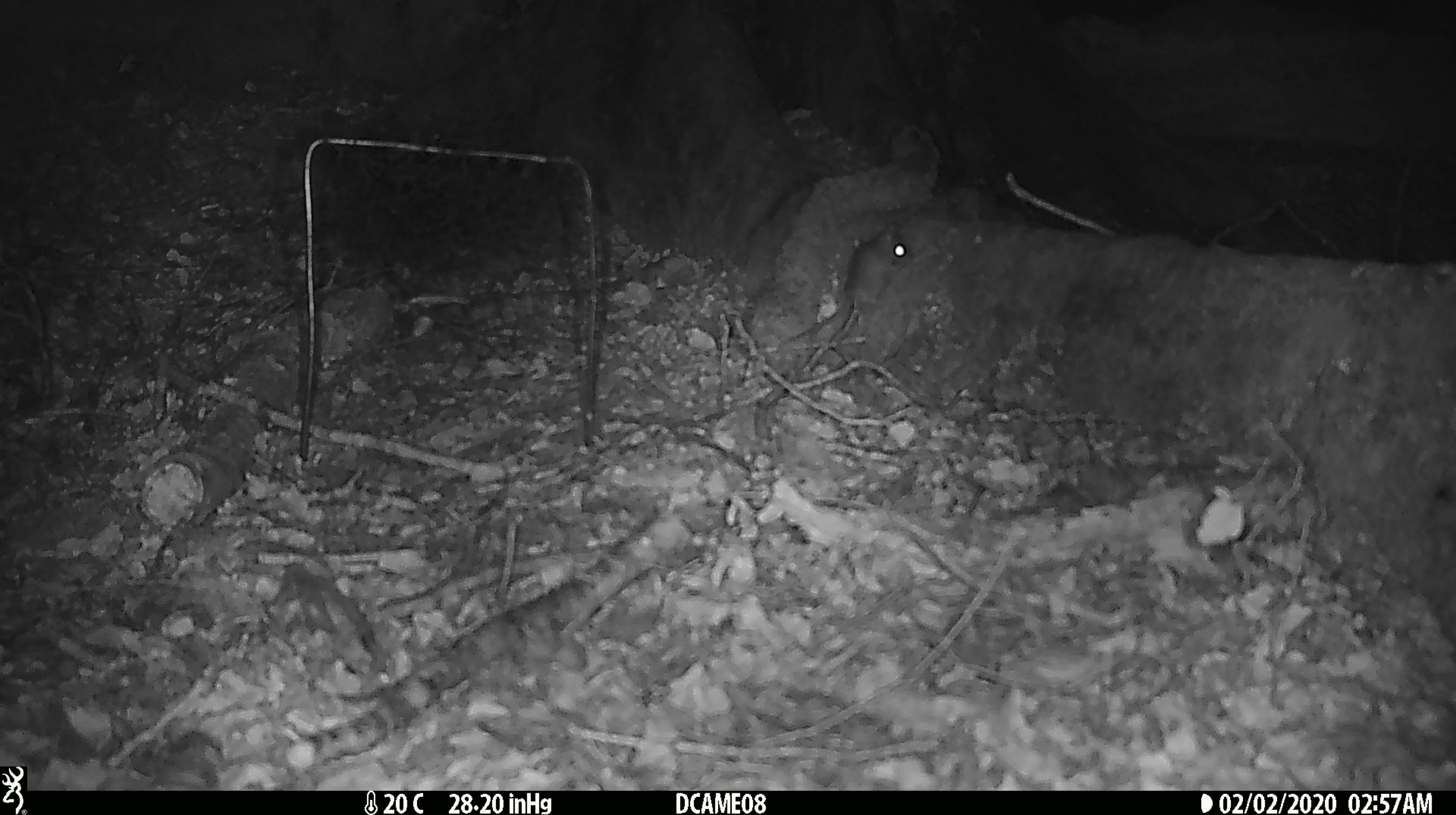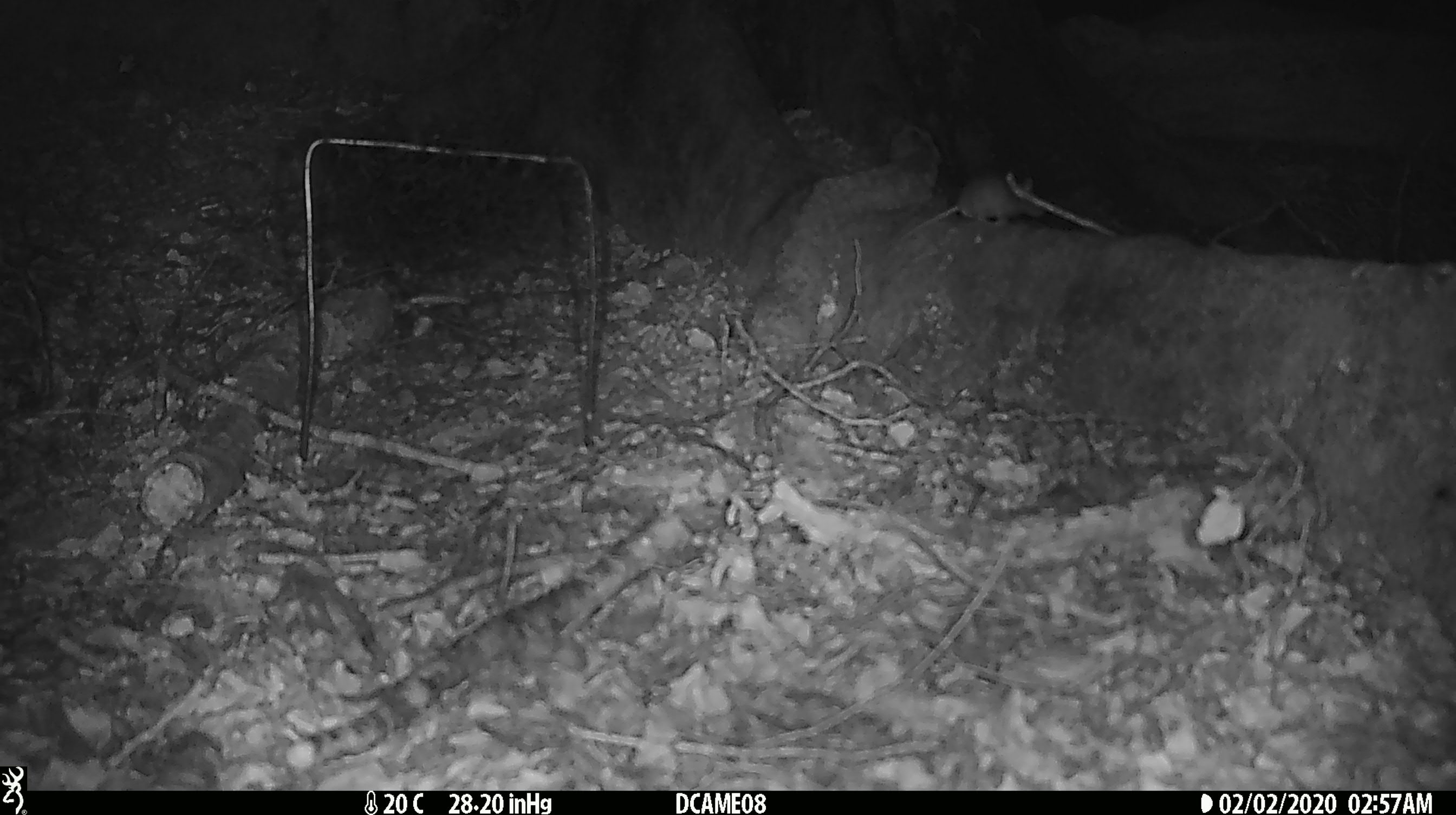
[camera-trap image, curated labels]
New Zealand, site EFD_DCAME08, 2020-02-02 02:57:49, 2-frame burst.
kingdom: Animalia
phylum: Chordata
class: Mammalia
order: Rodentia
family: Muridae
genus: Mus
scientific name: Mus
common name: mouse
Mouse (Mus).